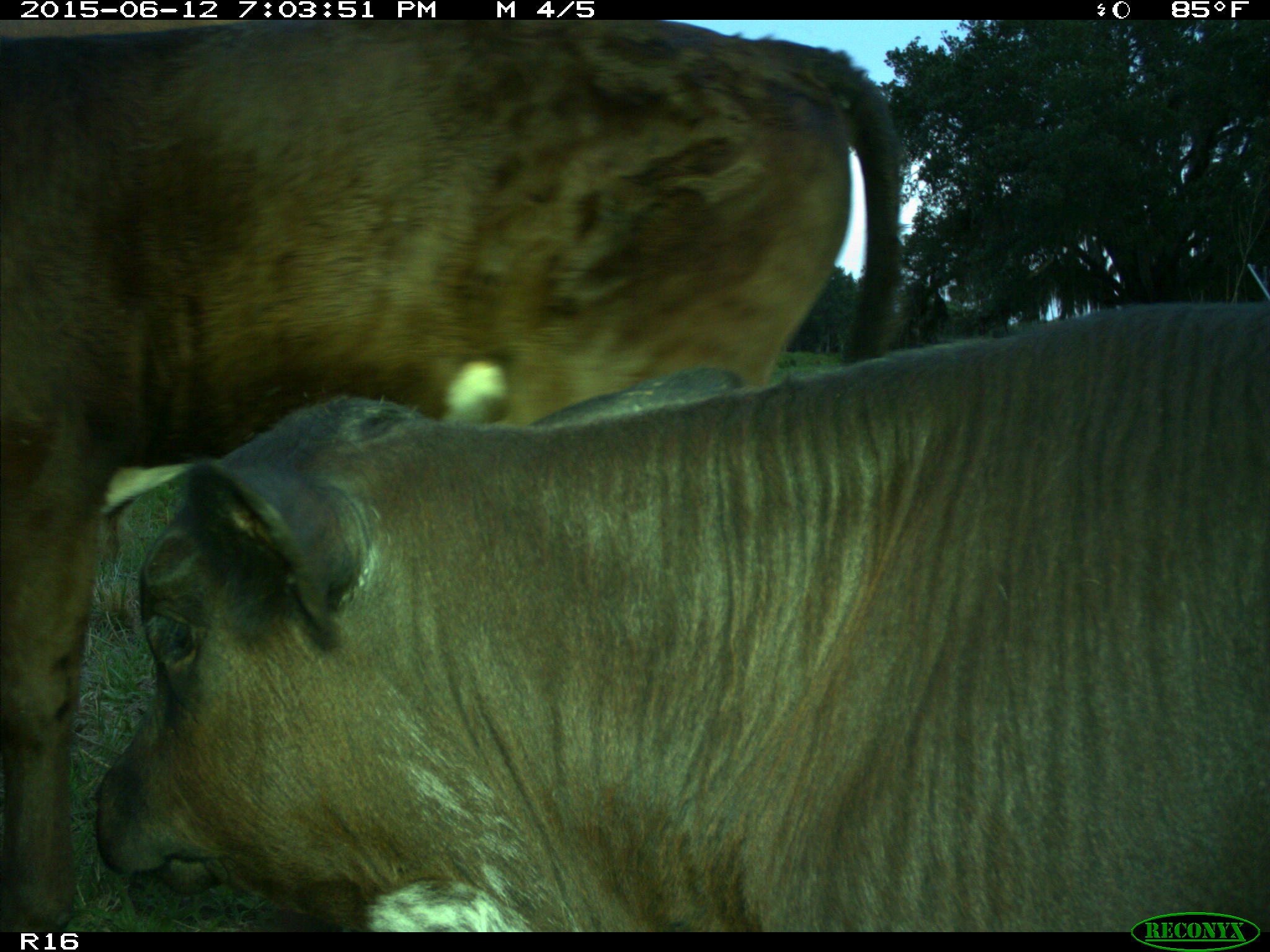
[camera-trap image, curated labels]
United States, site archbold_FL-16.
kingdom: Animalia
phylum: Chordata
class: Mammalia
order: Artiodactyla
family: Bovidae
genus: Bos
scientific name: Bos taurus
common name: domestic cow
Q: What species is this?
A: Bos taurus (domestic cow).